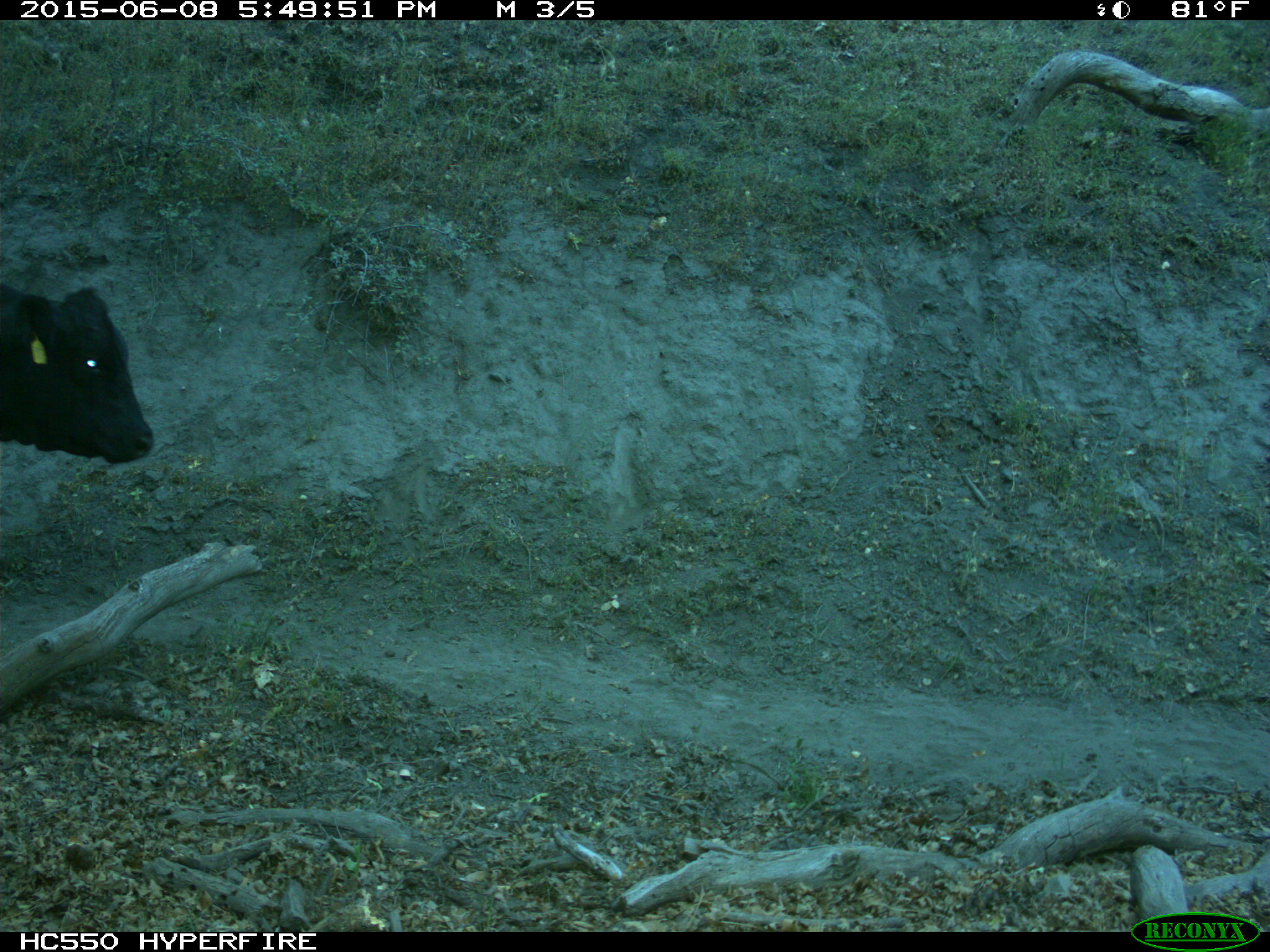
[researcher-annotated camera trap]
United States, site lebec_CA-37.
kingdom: Animalia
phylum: Chordata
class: Mammalia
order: Artiodactyla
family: Bovidae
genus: Bos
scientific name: Bos taurus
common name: domestic cow